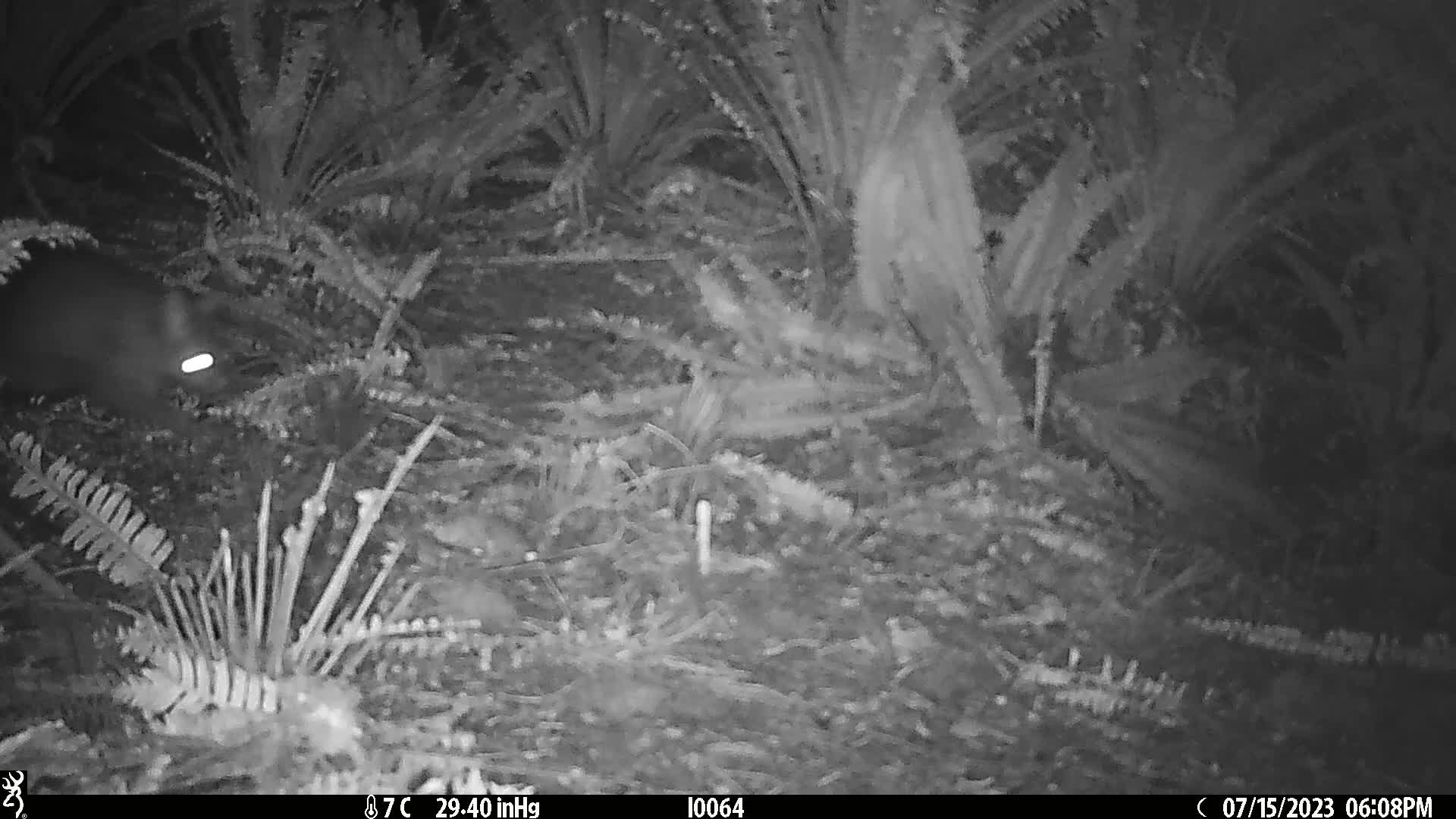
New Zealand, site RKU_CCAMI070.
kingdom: Animalia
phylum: Chordata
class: Mammalia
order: Diprotodontia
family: Phalangeridae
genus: Trichosurus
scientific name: Trichosurus vulpecula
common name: common brushtail possum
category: possum